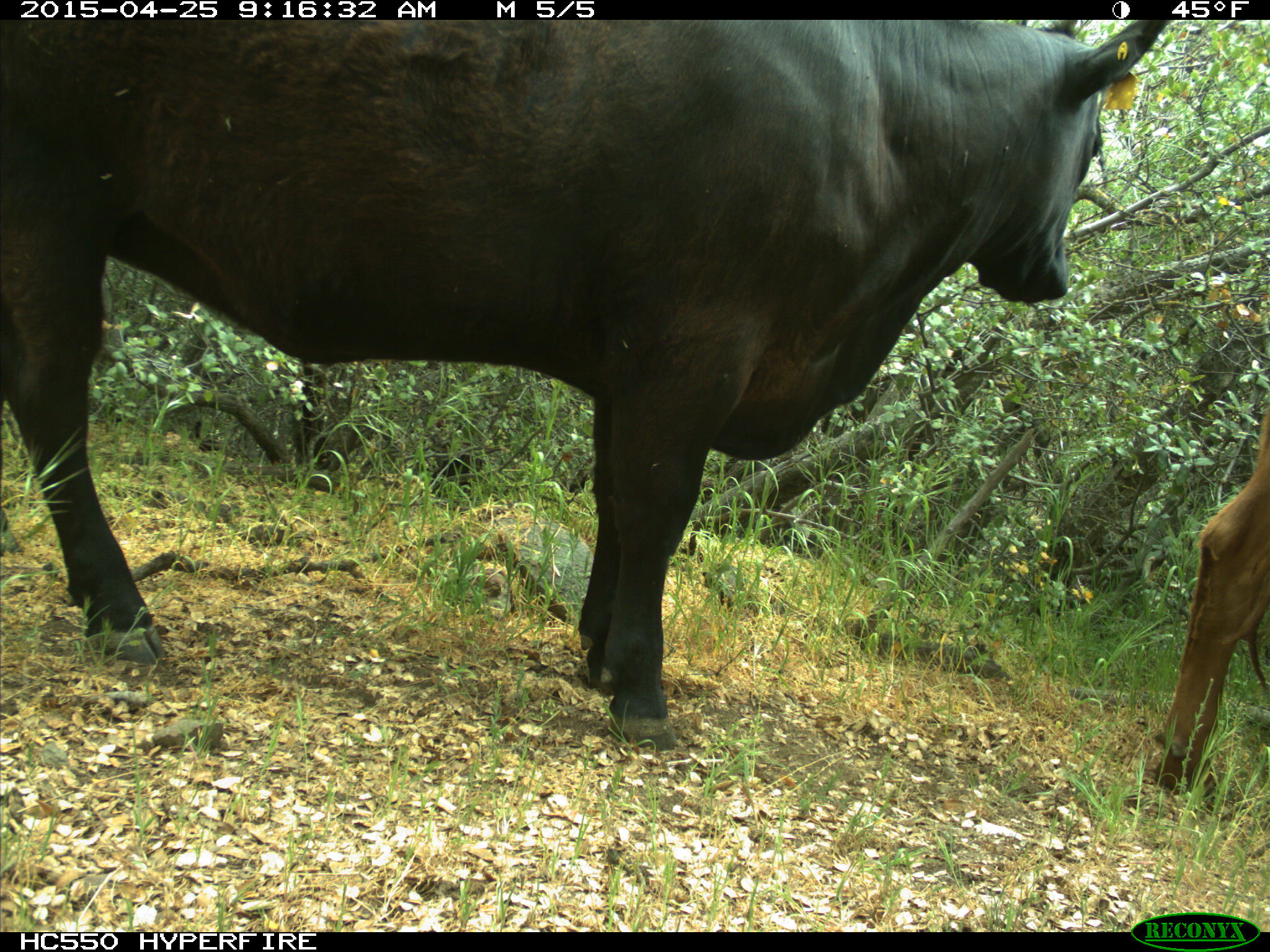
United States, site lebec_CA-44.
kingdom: Animalia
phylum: Chordata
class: Mammalia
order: Artiodactyla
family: Suidae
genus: Sus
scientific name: Sus scrofa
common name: wild boar